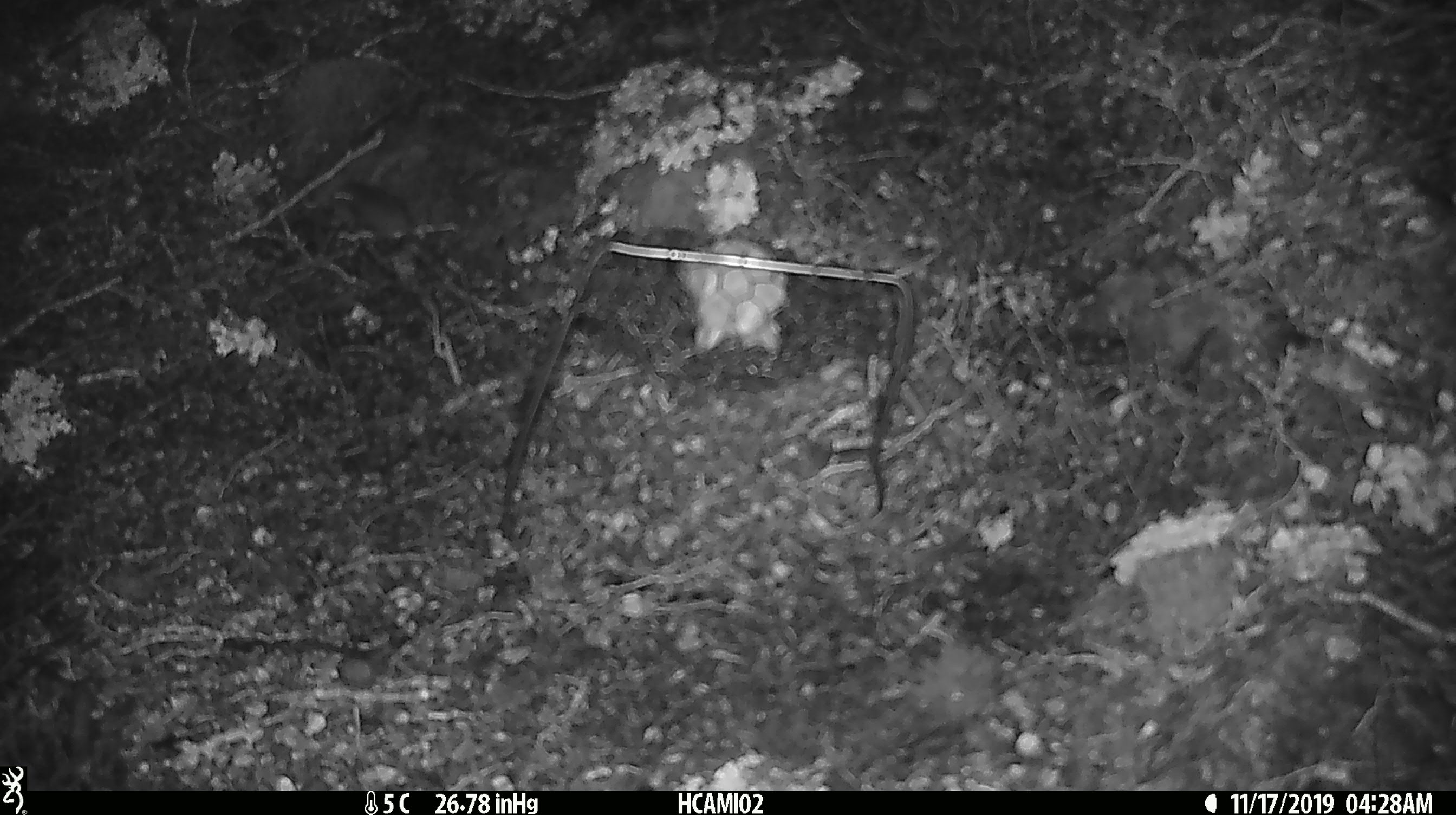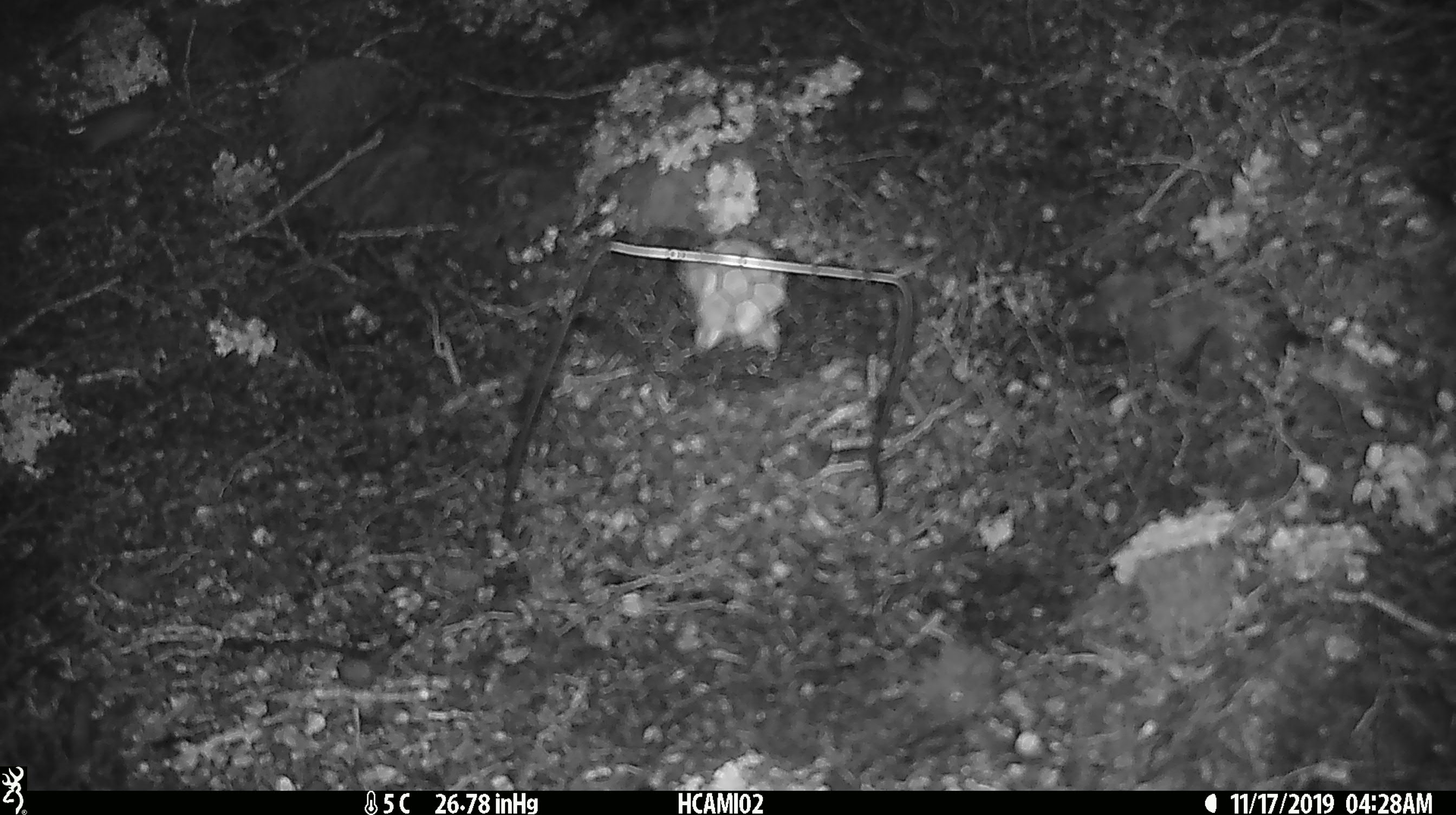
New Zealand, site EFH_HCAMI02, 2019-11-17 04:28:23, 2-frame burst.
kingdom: Animalia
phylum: Chordata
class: Mammalia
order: Rodentia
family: Muridae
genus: Mus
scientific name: Mus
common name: mouse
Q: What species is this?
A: Mouse (Mus).